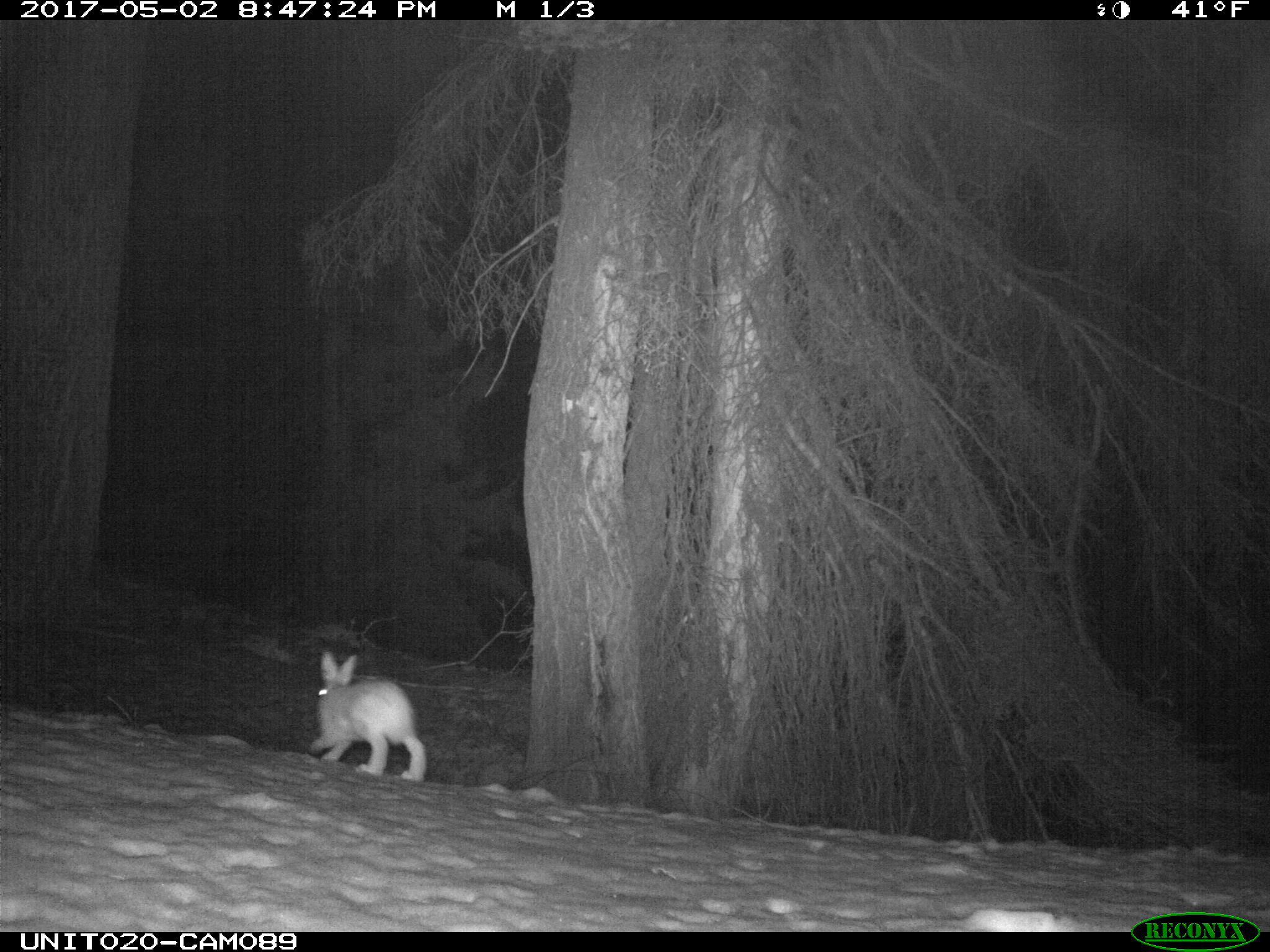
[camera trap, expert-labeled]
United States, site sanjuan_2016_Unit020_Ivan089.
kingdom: Animalia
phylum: Chordata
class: Mammalia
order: Lagomorpha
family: Leporidae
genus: Lepus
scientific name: Lepus americanus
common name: snowshoe hare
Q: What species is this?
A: Lepus americanus (snowshoe hare).